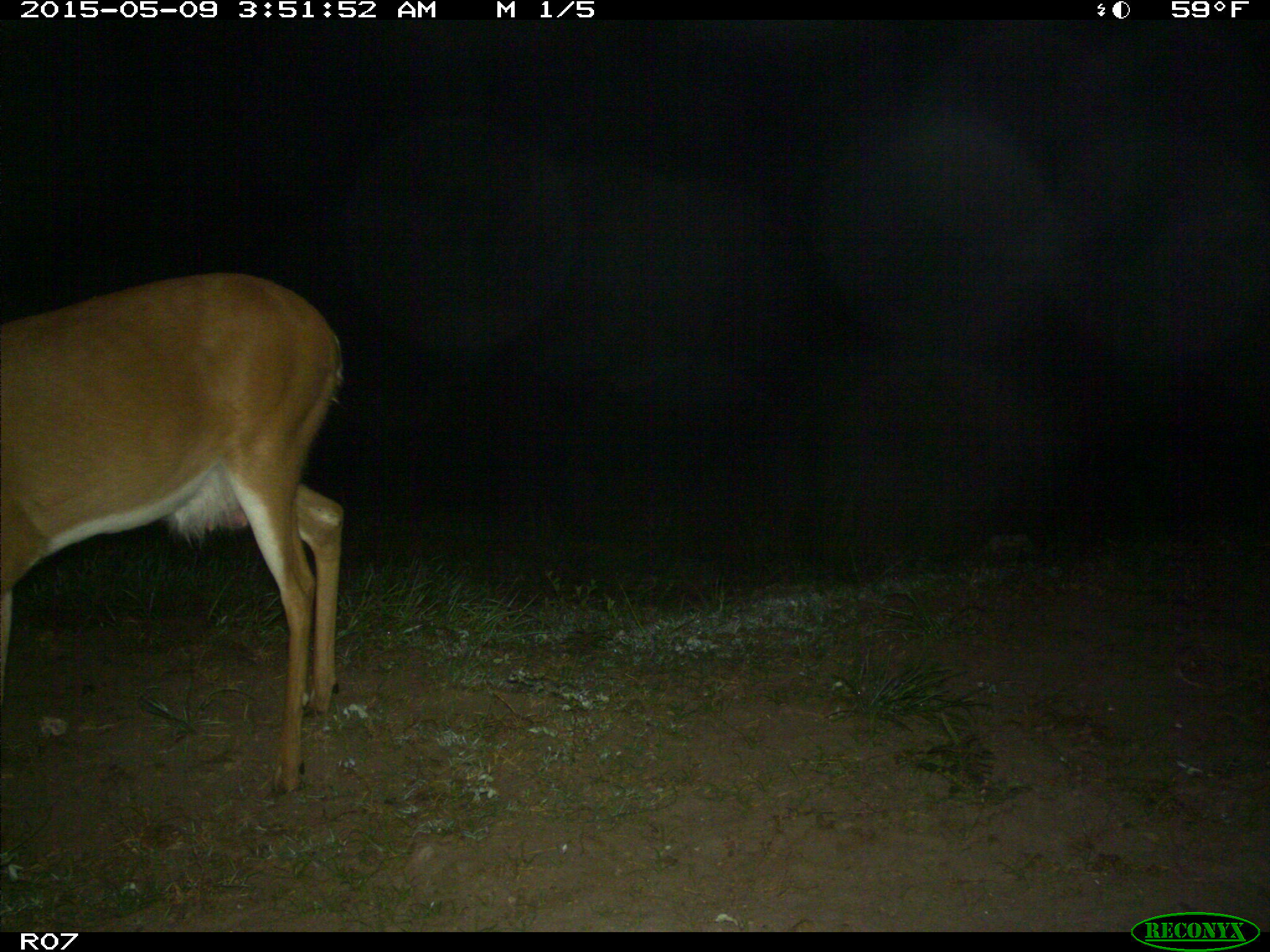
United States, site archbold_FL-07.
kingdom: Animalia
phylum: Chordata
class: Mammalia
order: Artiodactyla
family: Cervidae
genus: Odocoileus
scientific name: Odocoileus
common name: deer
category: unidentified deer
Unidentified deer (deer) (Odocoileus).